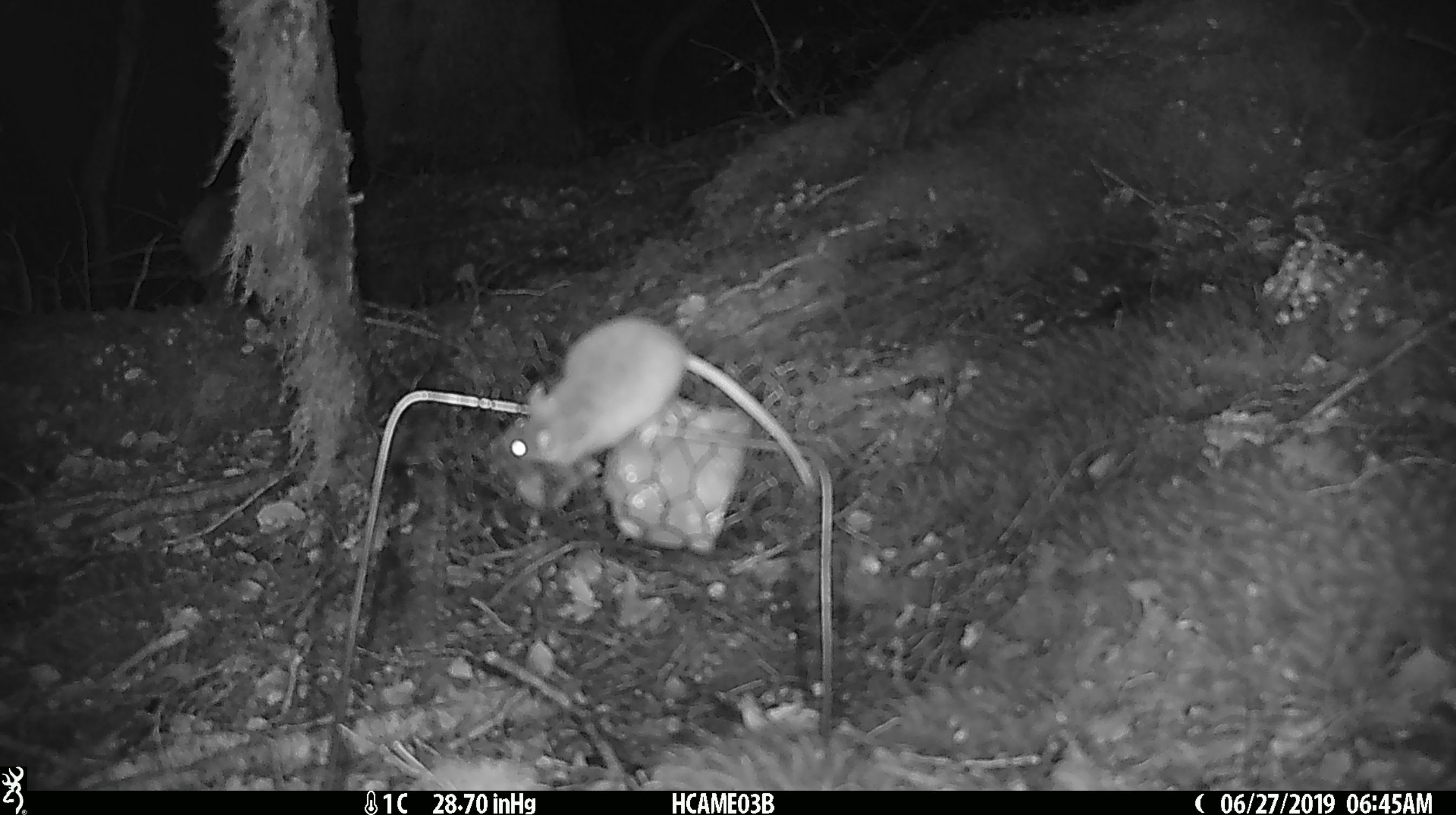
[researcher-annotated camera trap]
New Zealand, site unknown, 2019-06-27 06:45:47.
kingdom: Animalia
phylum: Chordata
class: Mammalia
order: Rodentia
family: Muridae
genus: Mus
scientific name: Mus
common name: mouse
Mouse (Mus).